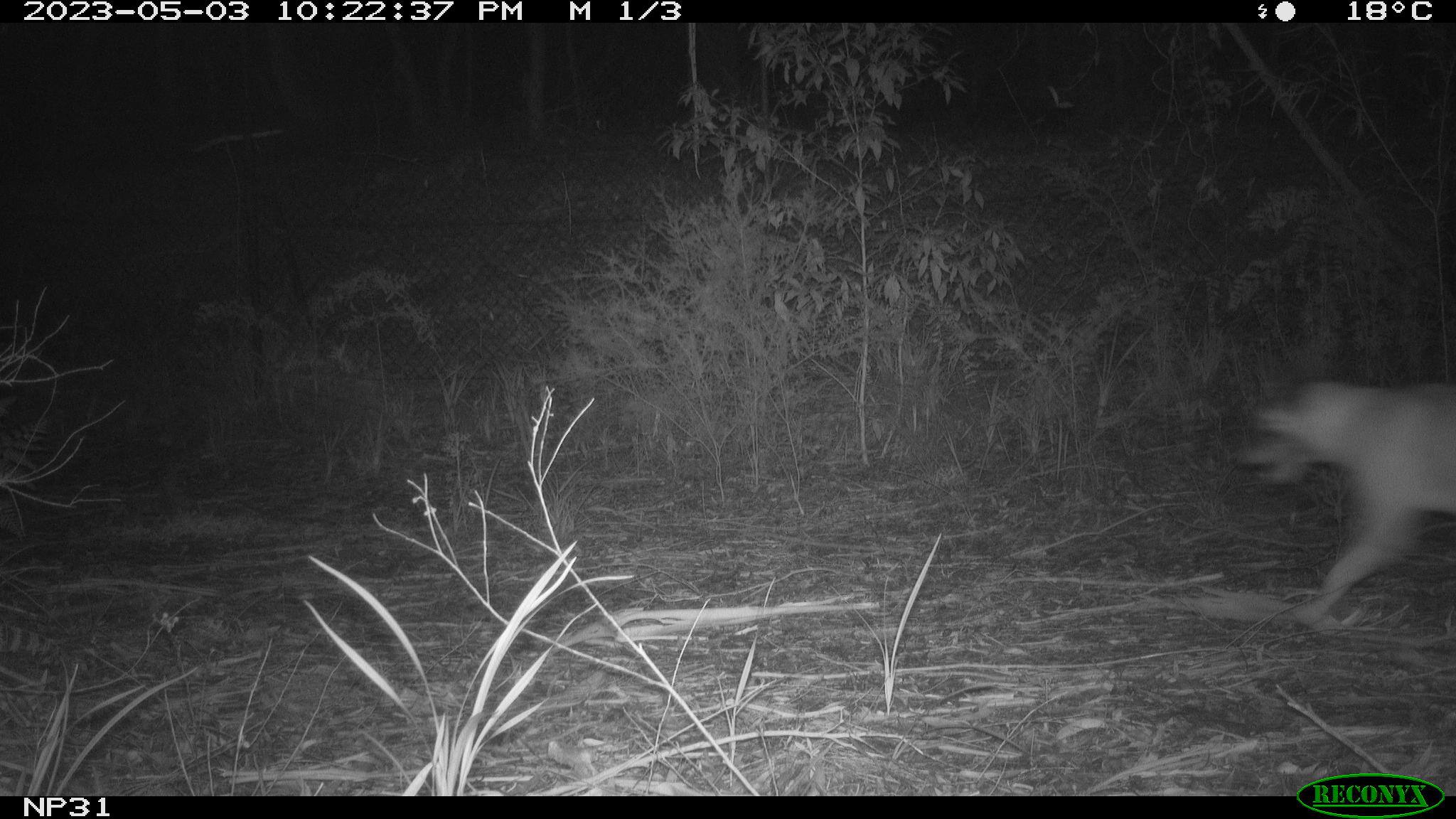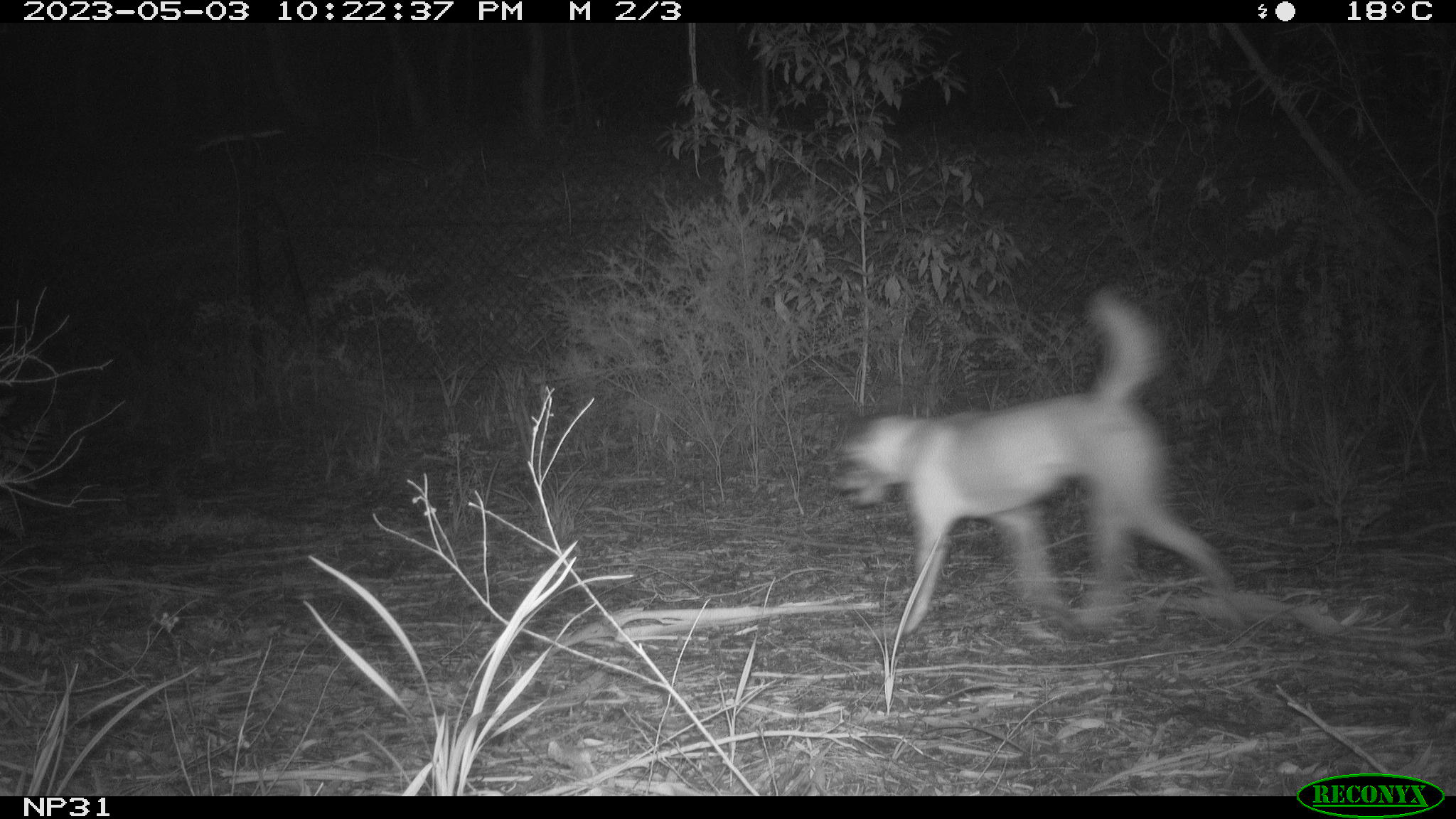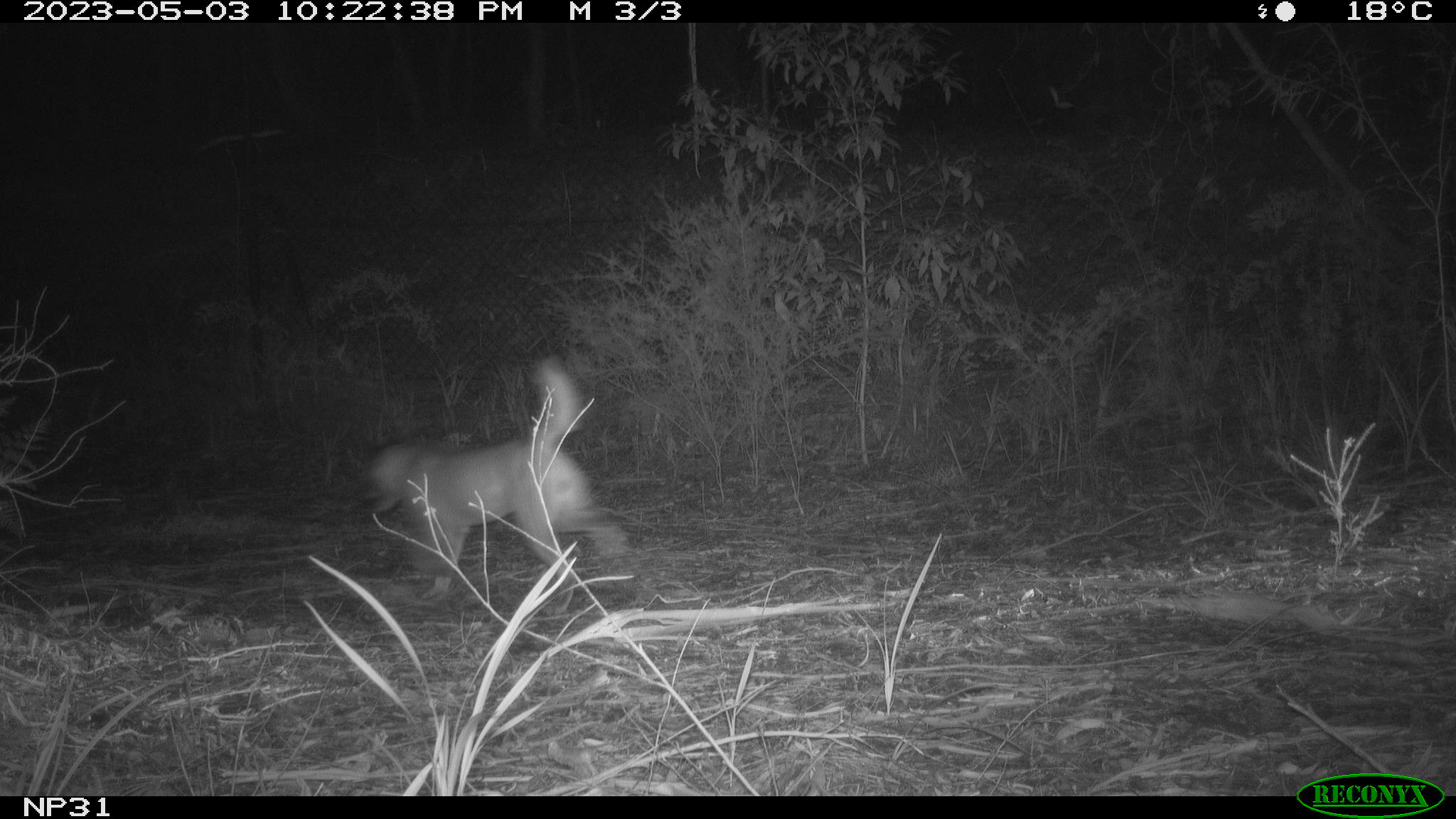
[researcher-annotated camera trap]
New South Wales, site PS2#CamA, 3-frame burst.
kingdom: Animalia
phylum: Chordata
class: Mammalia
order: Carnivora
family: Canidae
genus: Canis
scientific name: Canis familiaris dingo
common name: dingo